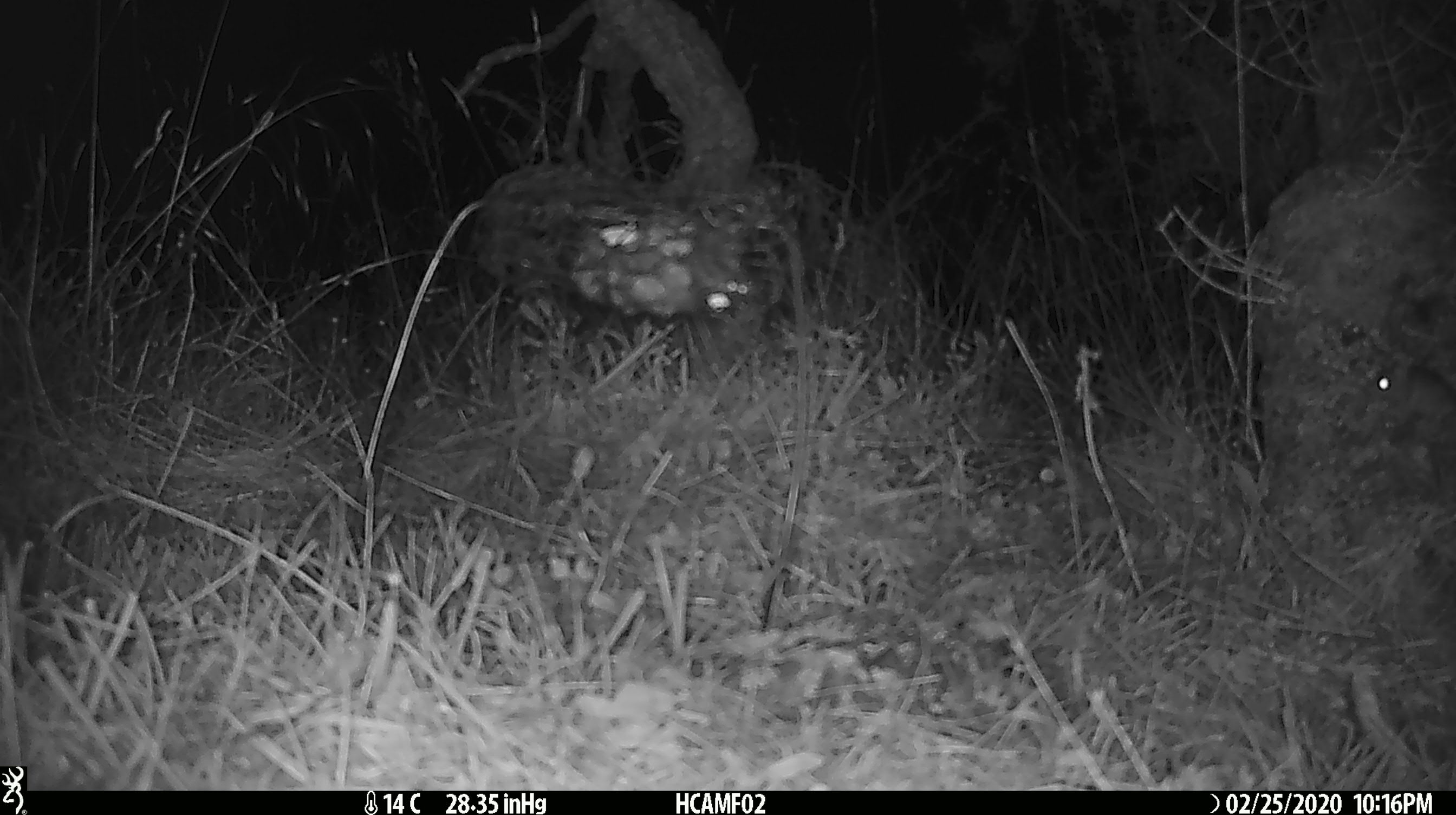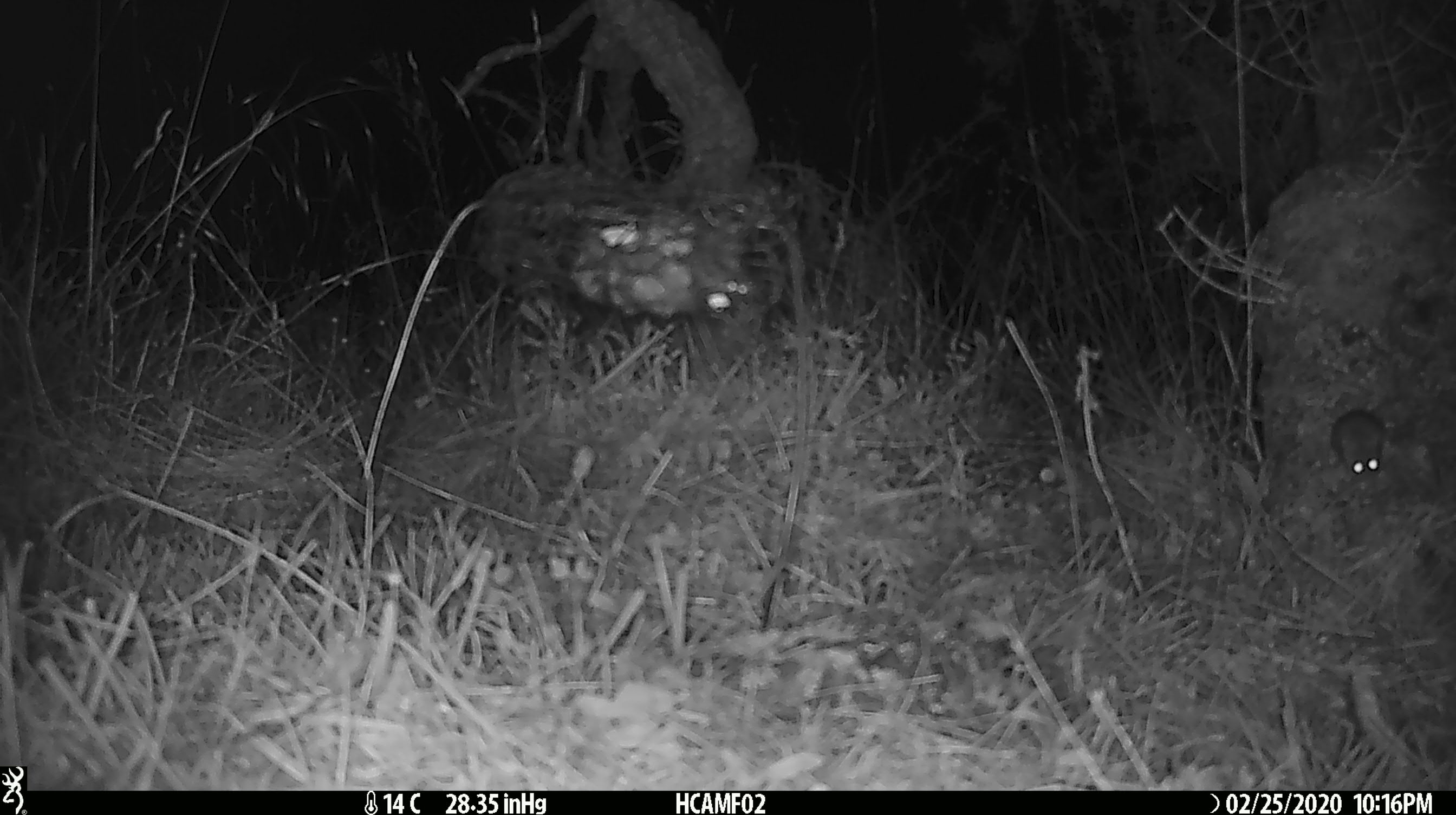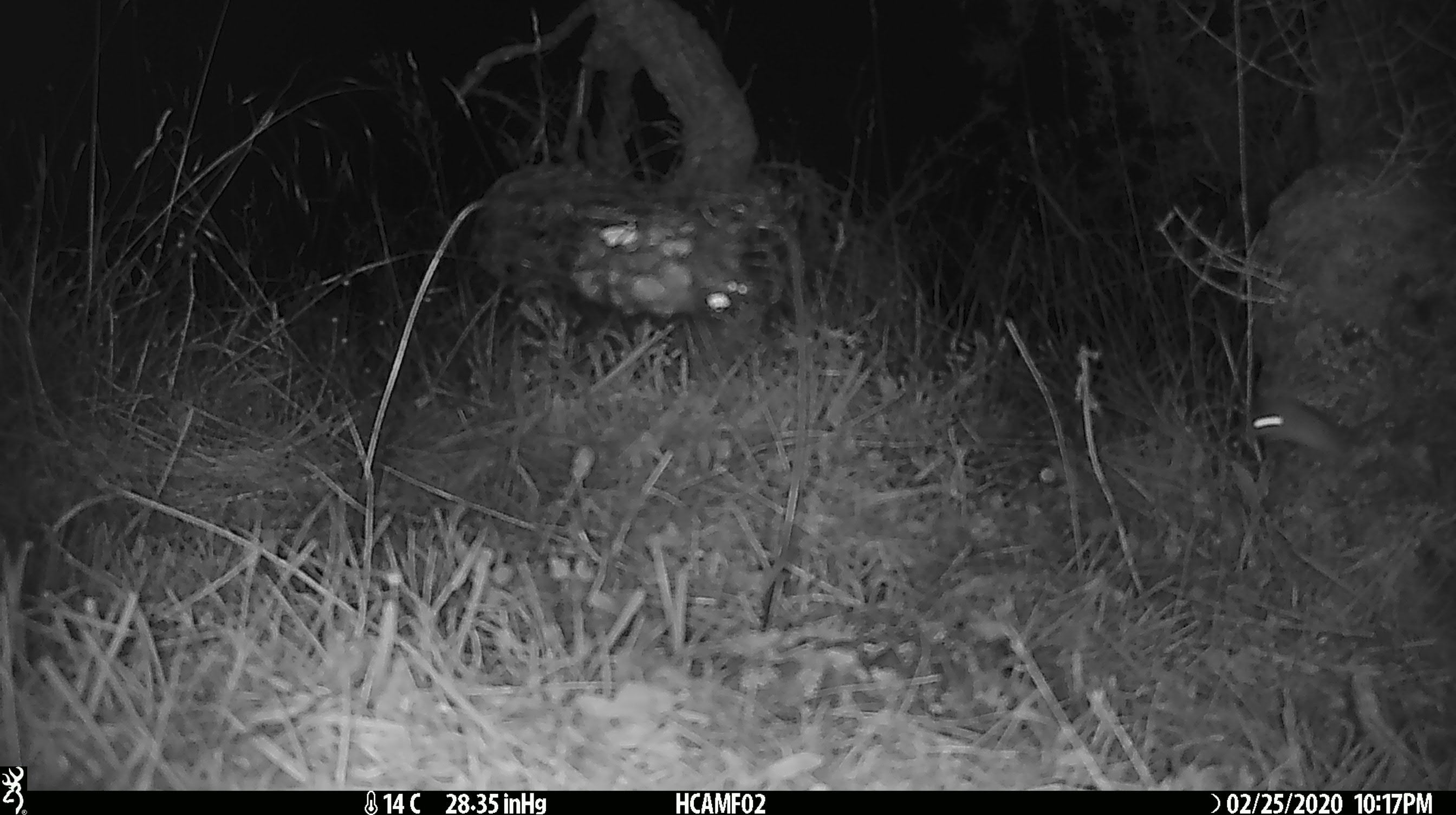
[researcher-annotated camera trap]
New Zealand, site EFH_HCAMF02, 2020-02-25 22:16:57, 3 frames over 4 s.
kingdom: Animalia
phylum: Chordata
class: Mammalia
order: Rodentia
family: Muridae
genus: Mus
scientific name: Mus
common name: mouse